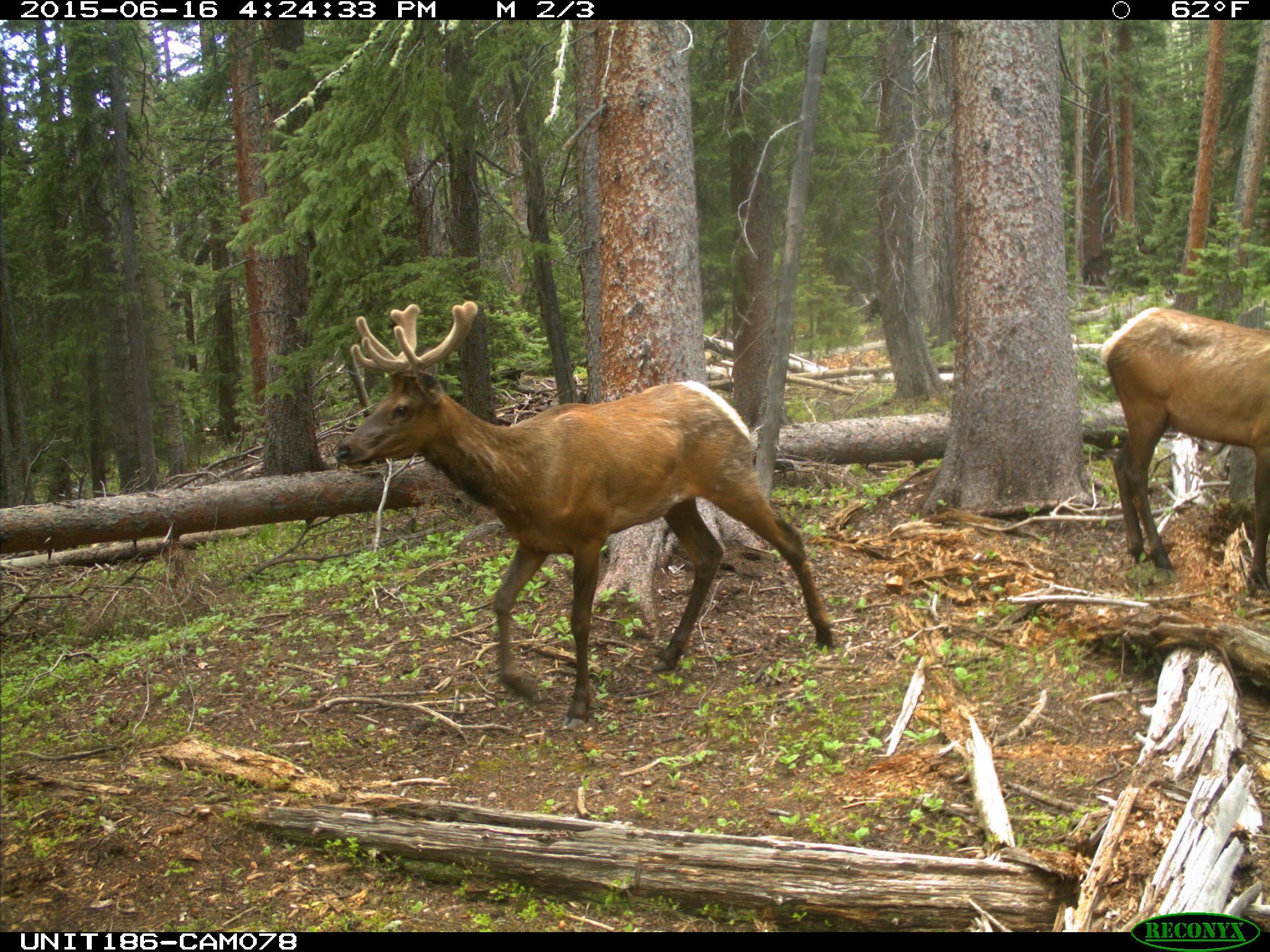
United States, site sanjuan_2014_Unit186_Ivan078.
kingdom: Animalia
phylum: Chordata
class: Mammalia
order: Artiodactyla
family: Cervidae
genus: Cervus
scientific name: Cervus elaphus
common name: red deer